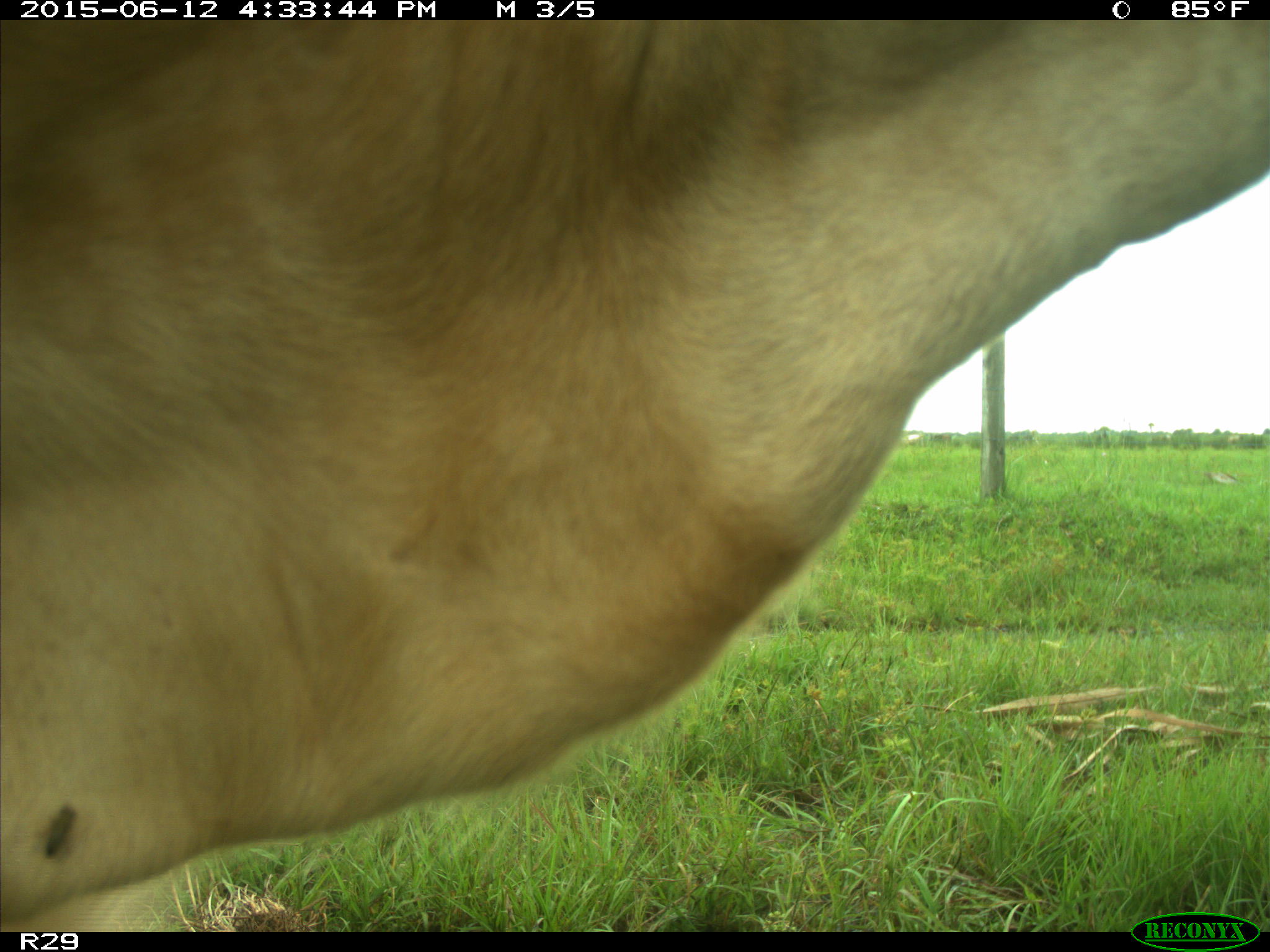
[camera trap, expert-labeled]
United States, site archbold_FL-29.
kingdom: Animalia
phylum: Chordata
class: Mammalia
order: Artiodactyla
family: Bovidae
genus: Bos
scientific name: Bos taurus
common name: domestic cow